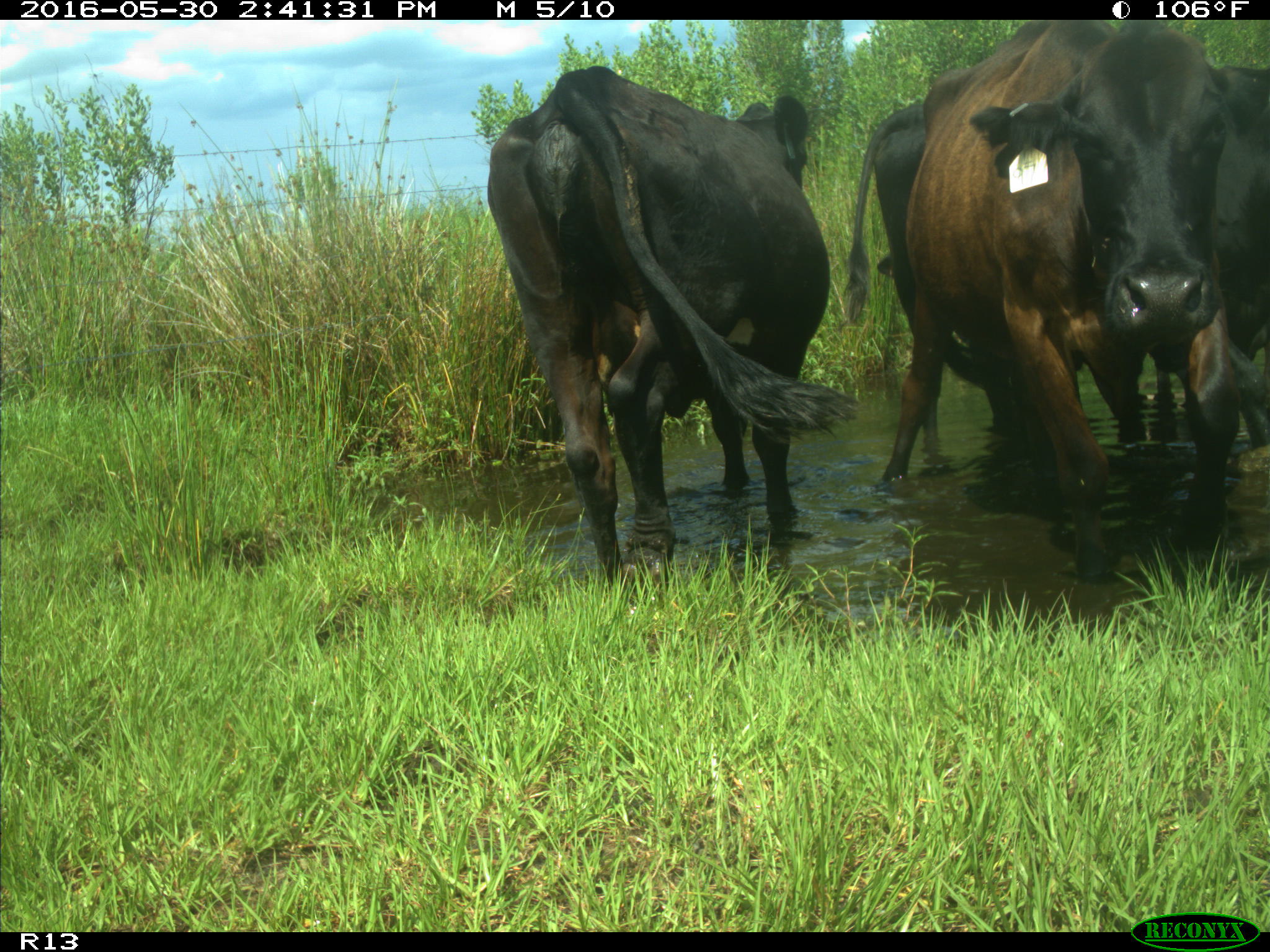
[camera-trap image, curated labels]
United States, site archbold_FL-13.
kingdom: Animalia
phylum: Chordata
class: Mammalia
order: Artiodactyla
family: Bovidae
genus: Bos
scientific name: Bos taurus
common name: domestic cow